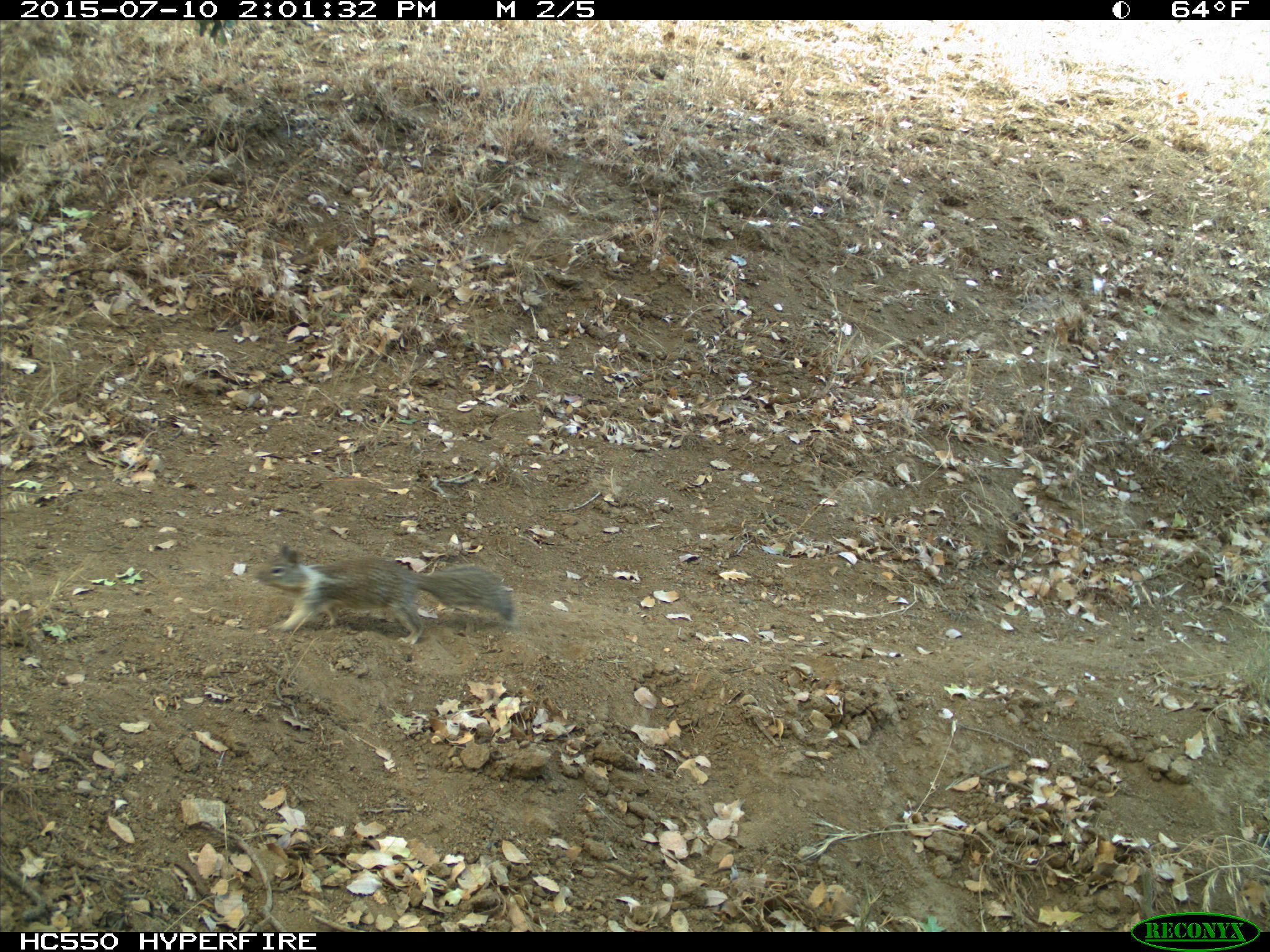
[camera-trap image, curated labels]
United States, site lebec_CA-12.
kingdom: Animalia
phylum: Chordata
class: Mammalia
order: Rodentia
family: Sciuridae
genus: Otospermophilus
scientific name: Otospermophilus beecheyi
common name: california ground squirrel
Otospermophilus beecheyi (california ground squirrel).